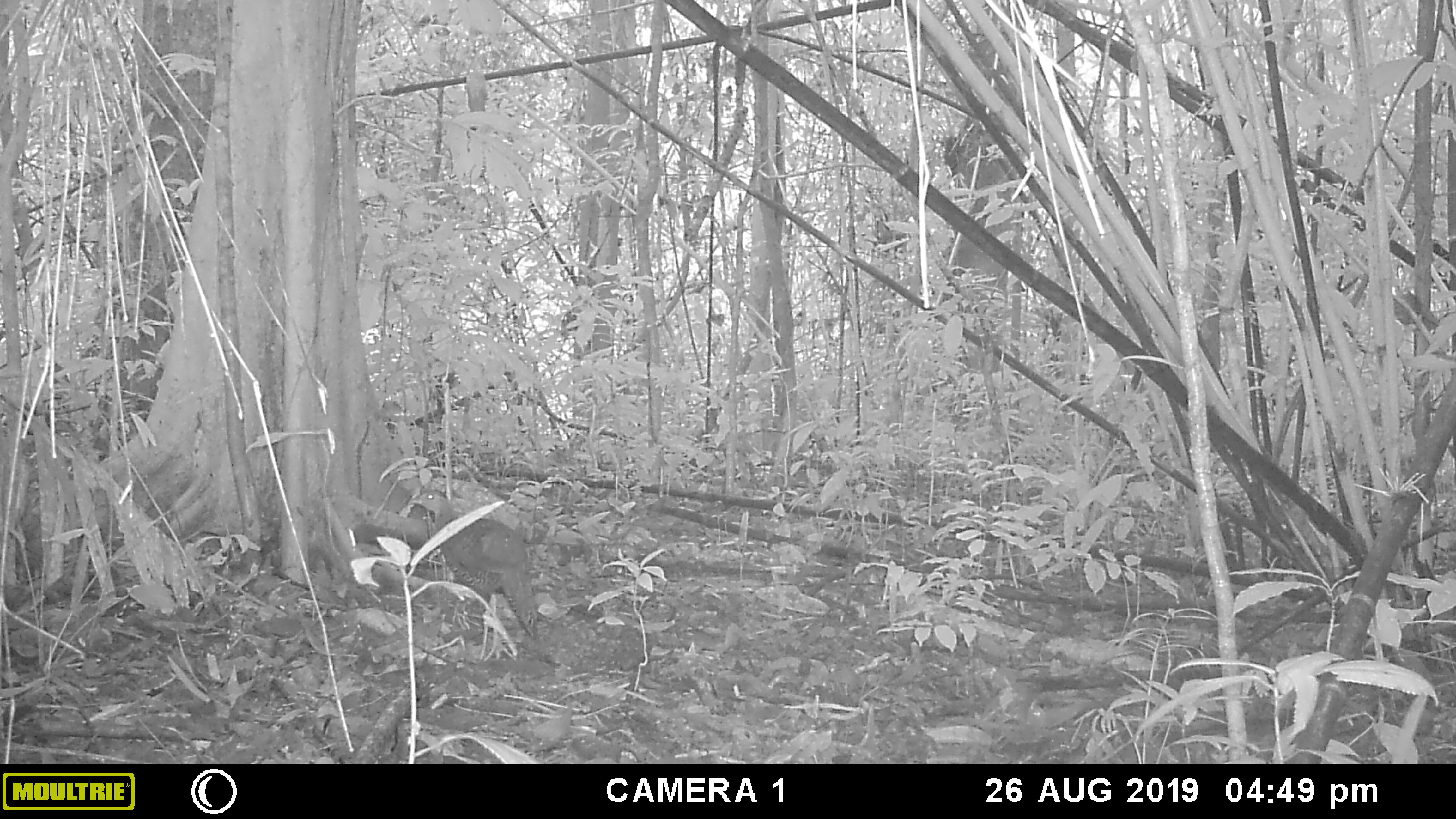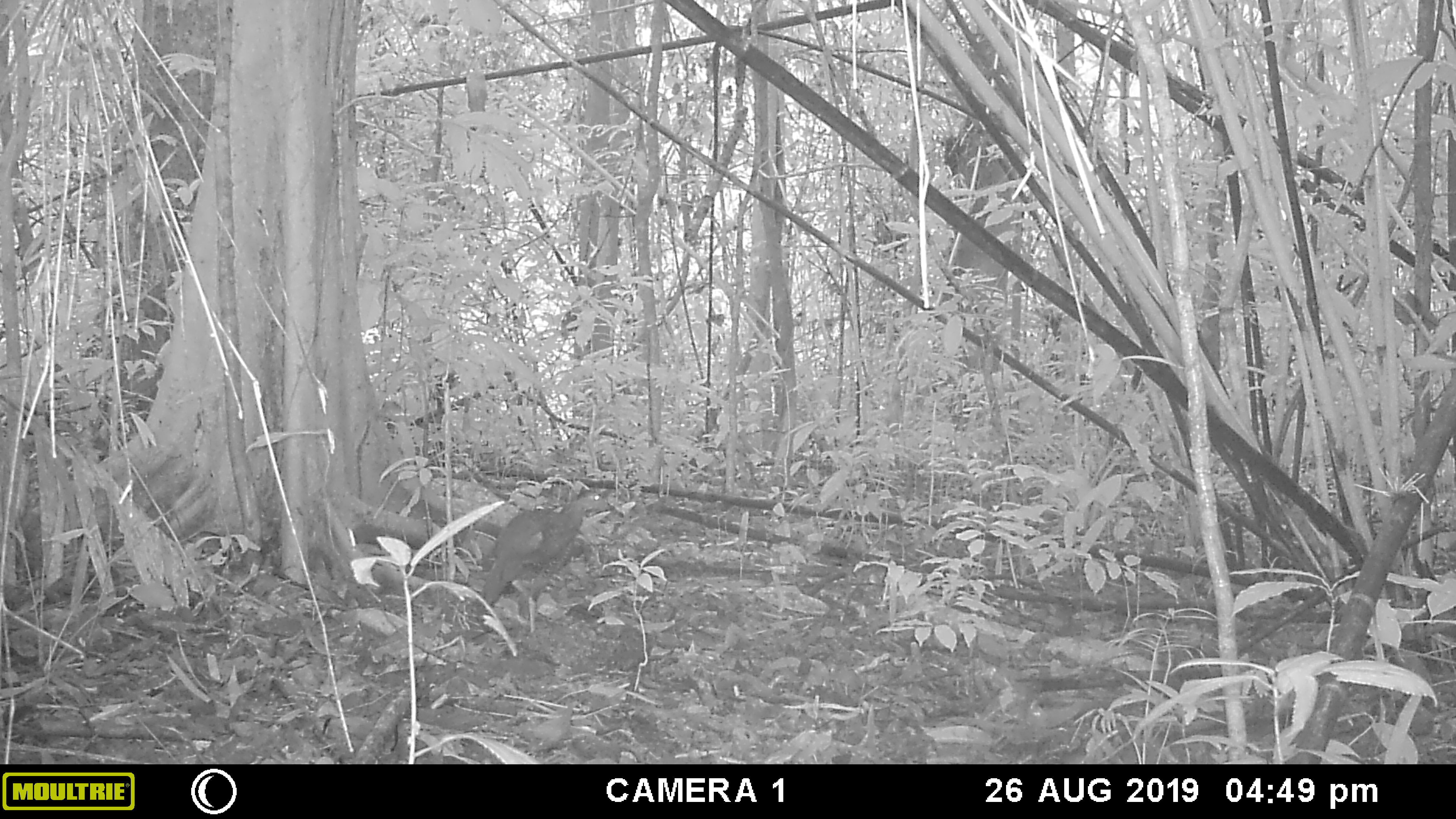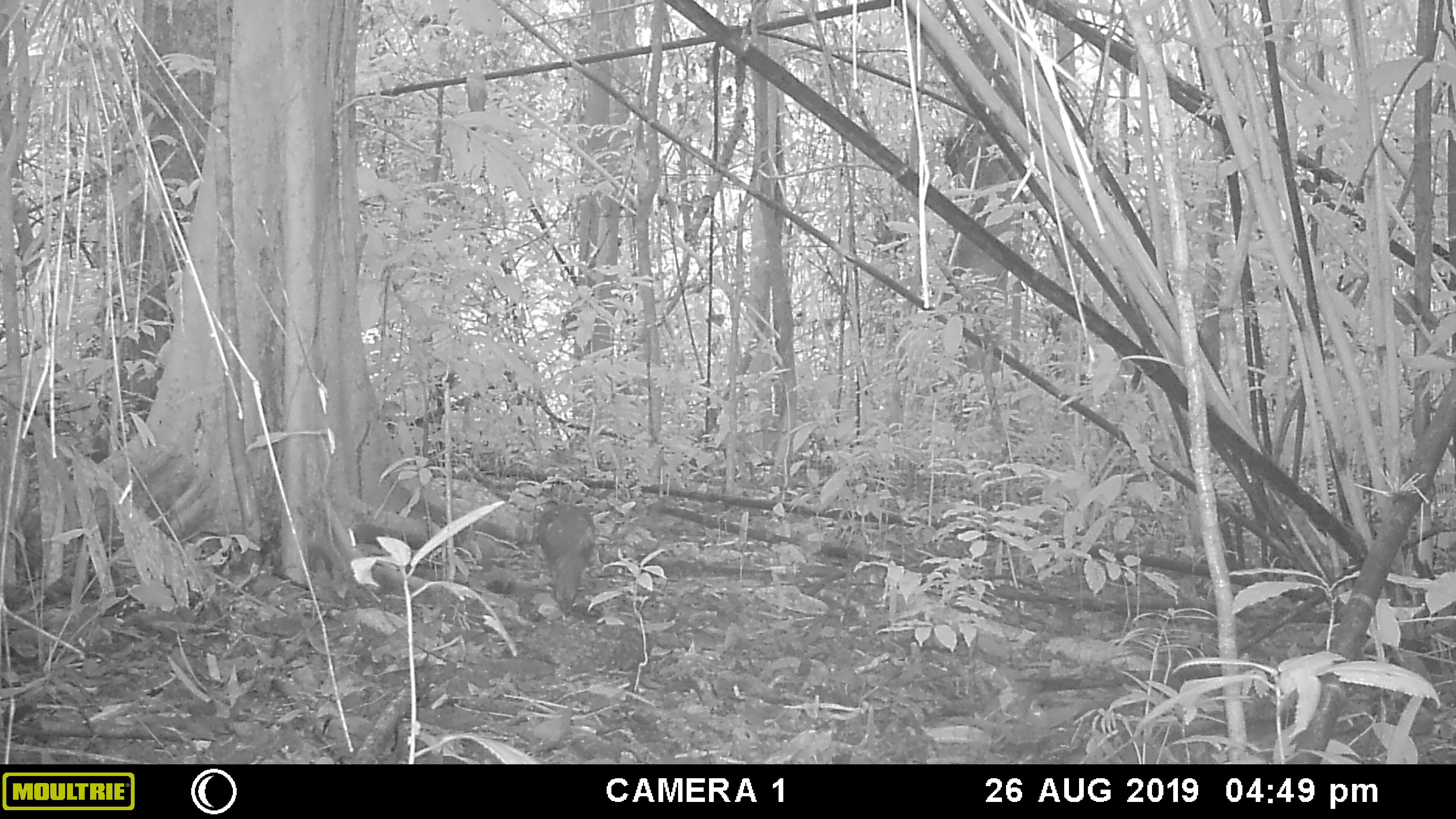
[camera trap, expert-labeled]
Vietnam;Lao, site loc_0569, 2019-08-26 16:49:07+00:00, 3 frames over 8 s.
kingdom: Animalia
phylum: Chordata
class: Aves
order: Galliformes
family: Phasianidae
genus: Lophura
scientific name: Lophura nycthemera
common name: silver pheasant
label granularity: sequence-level